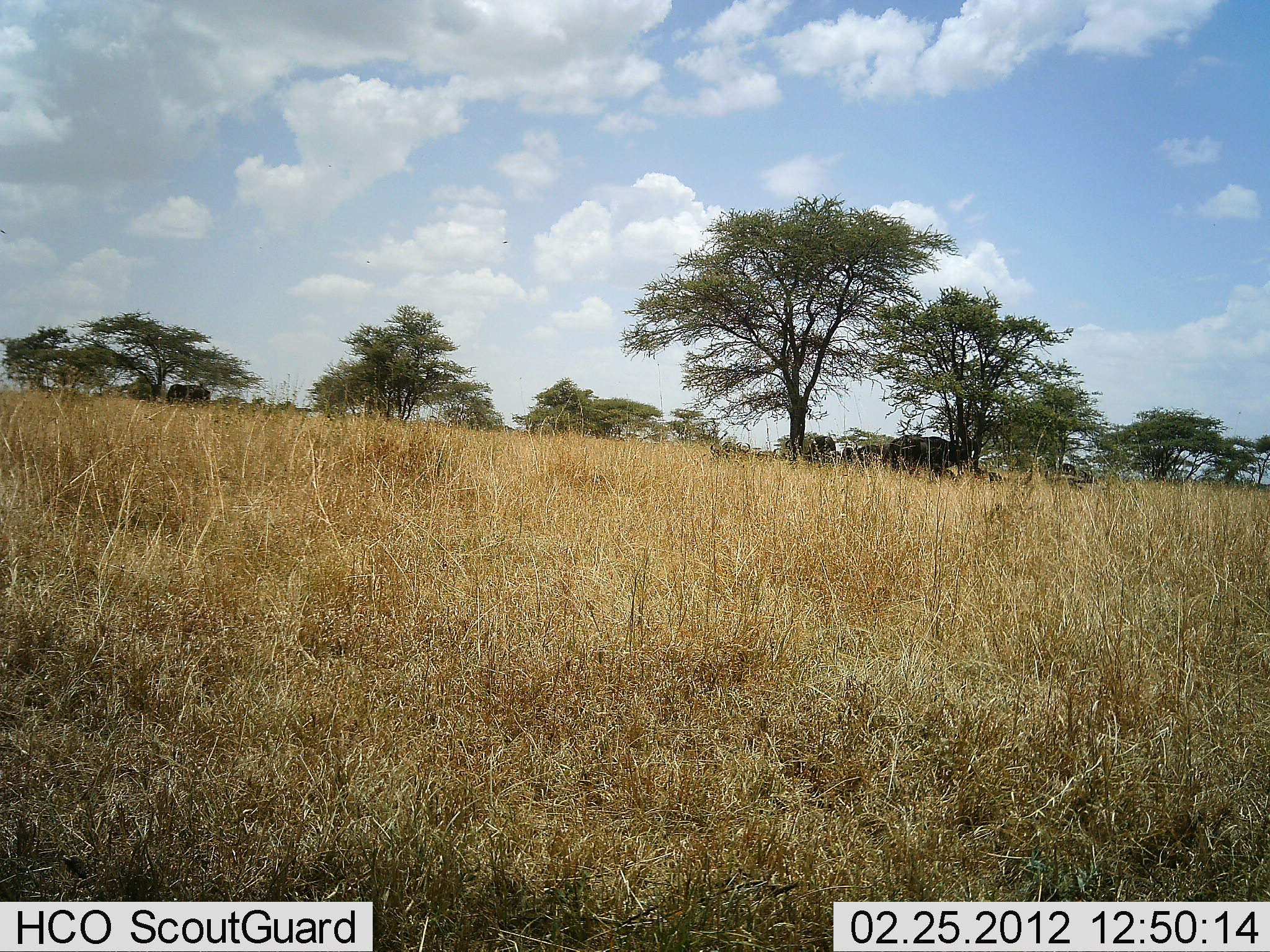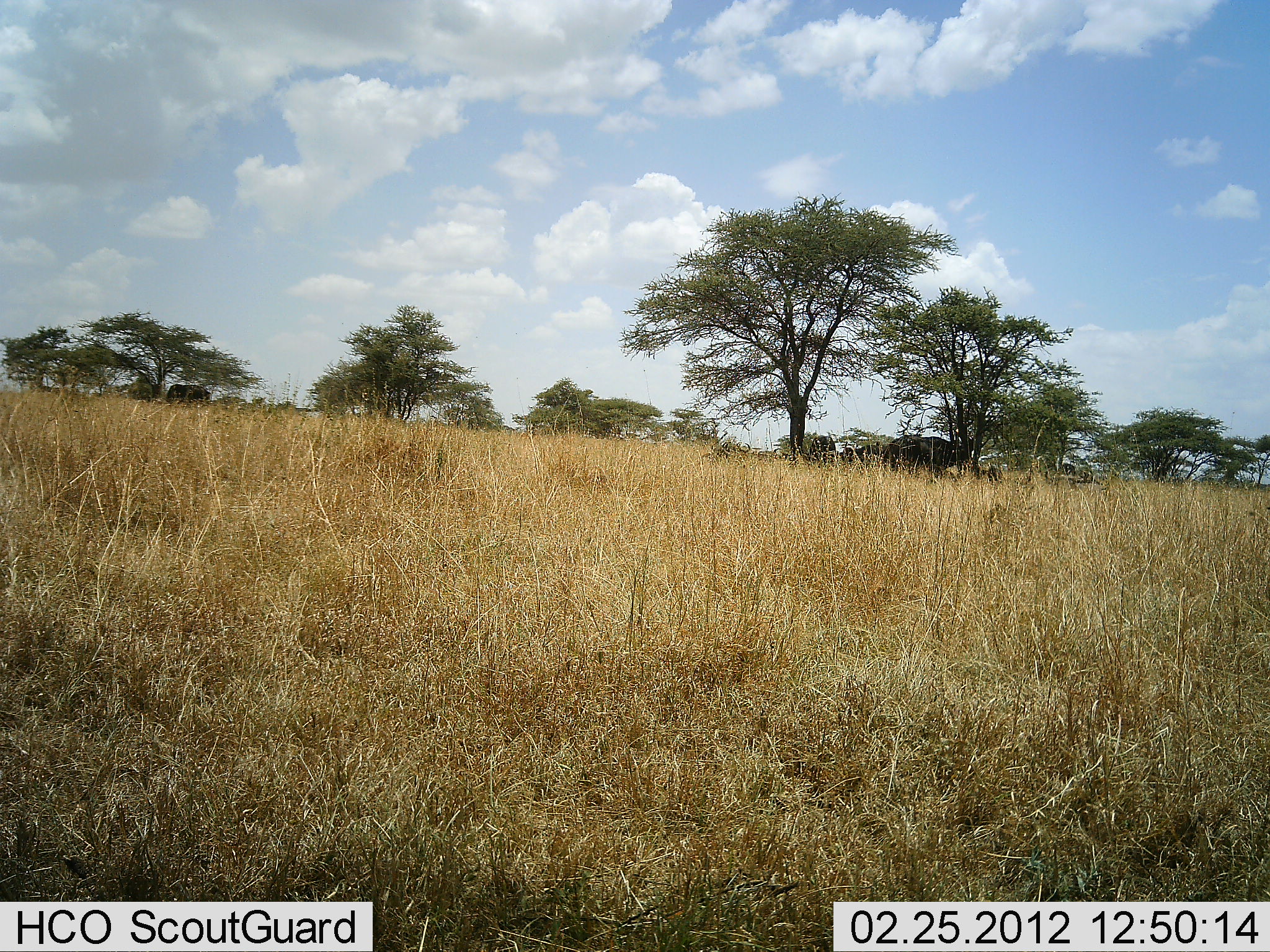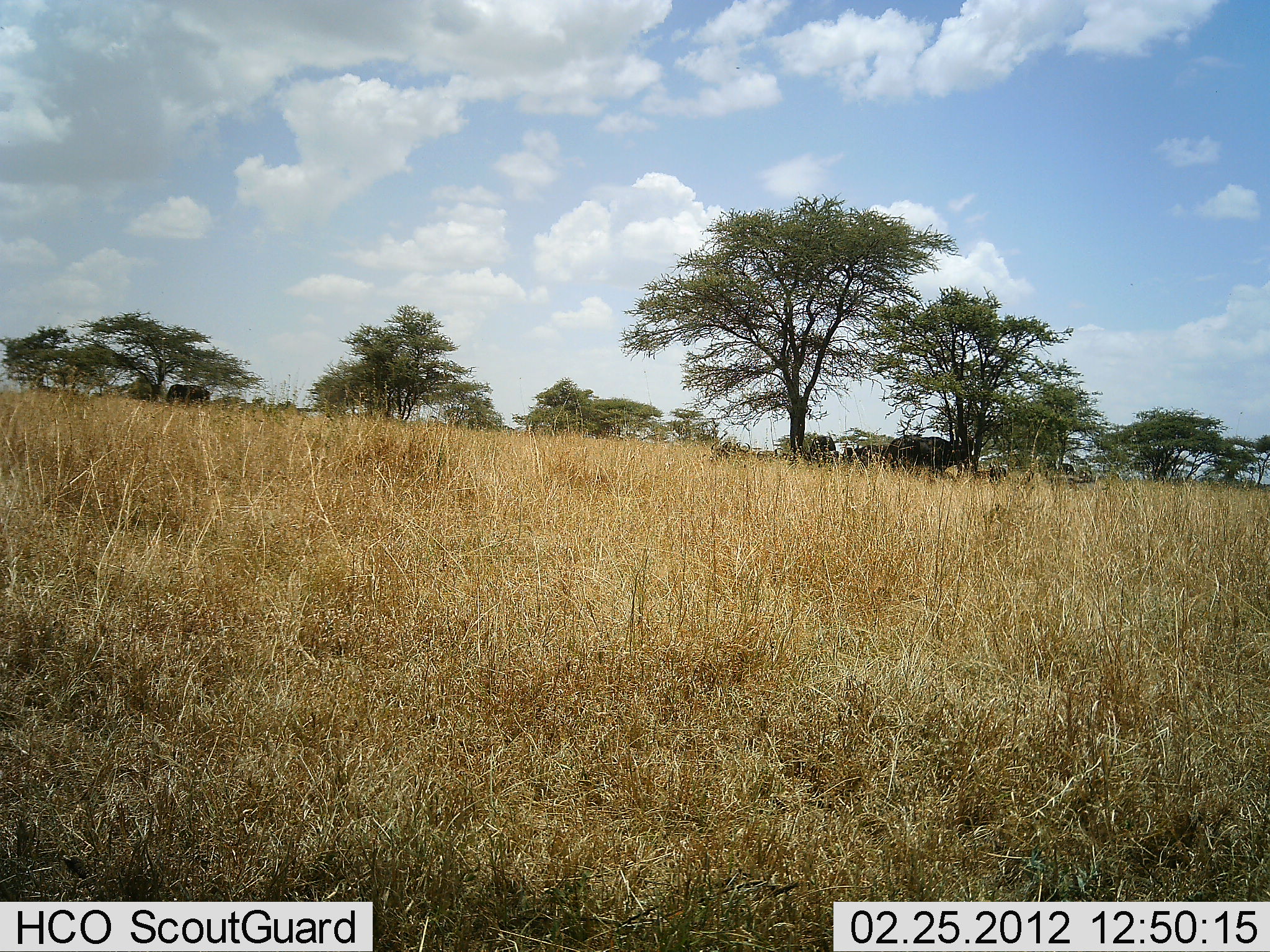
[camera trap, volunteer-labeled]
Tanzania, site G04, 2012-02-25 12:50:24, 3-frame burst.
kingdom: Animalia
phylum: Chordata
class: Mammalia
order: Artiodactyla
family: Bovidae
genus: Syncerus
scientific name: Syncerus caffer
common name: cape buffalo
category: buffalo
Buffalo (cape buffalo) (Syncerus caffer), count 3. Behavior (volunteer vote fractions): standing 58%, resting 33%, moving 8%, interacting 0%. Young present (vote fraction): 17%. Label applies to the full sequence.